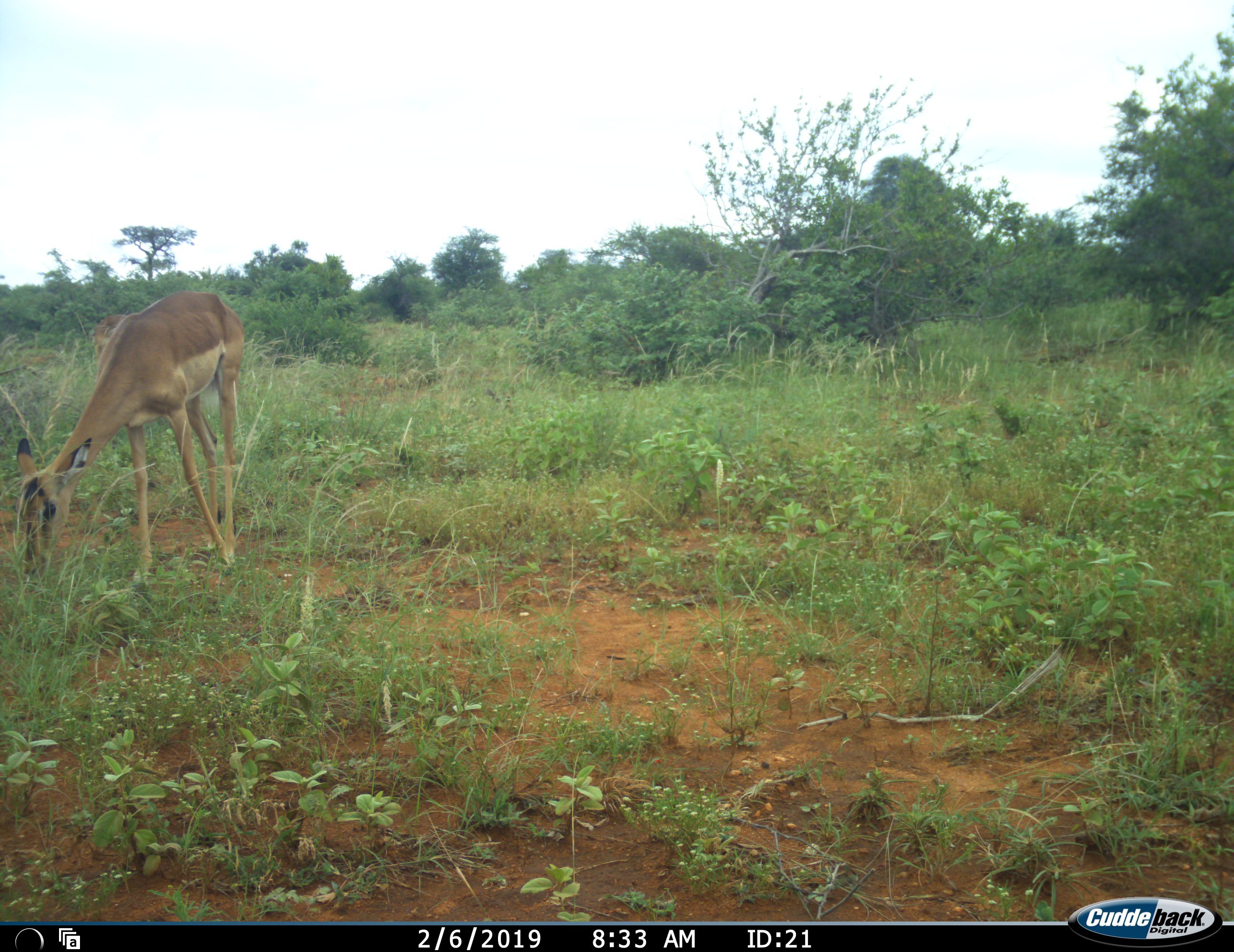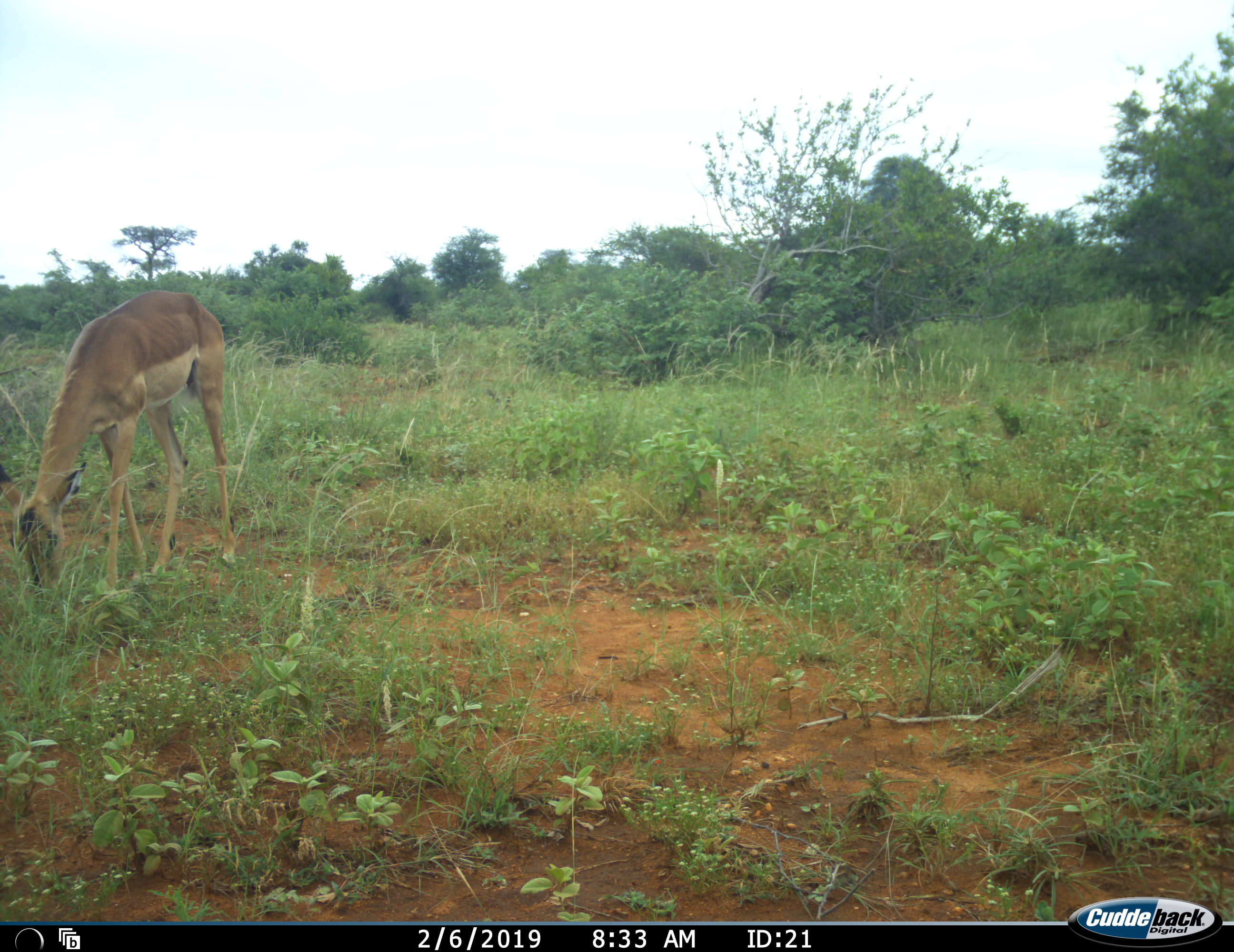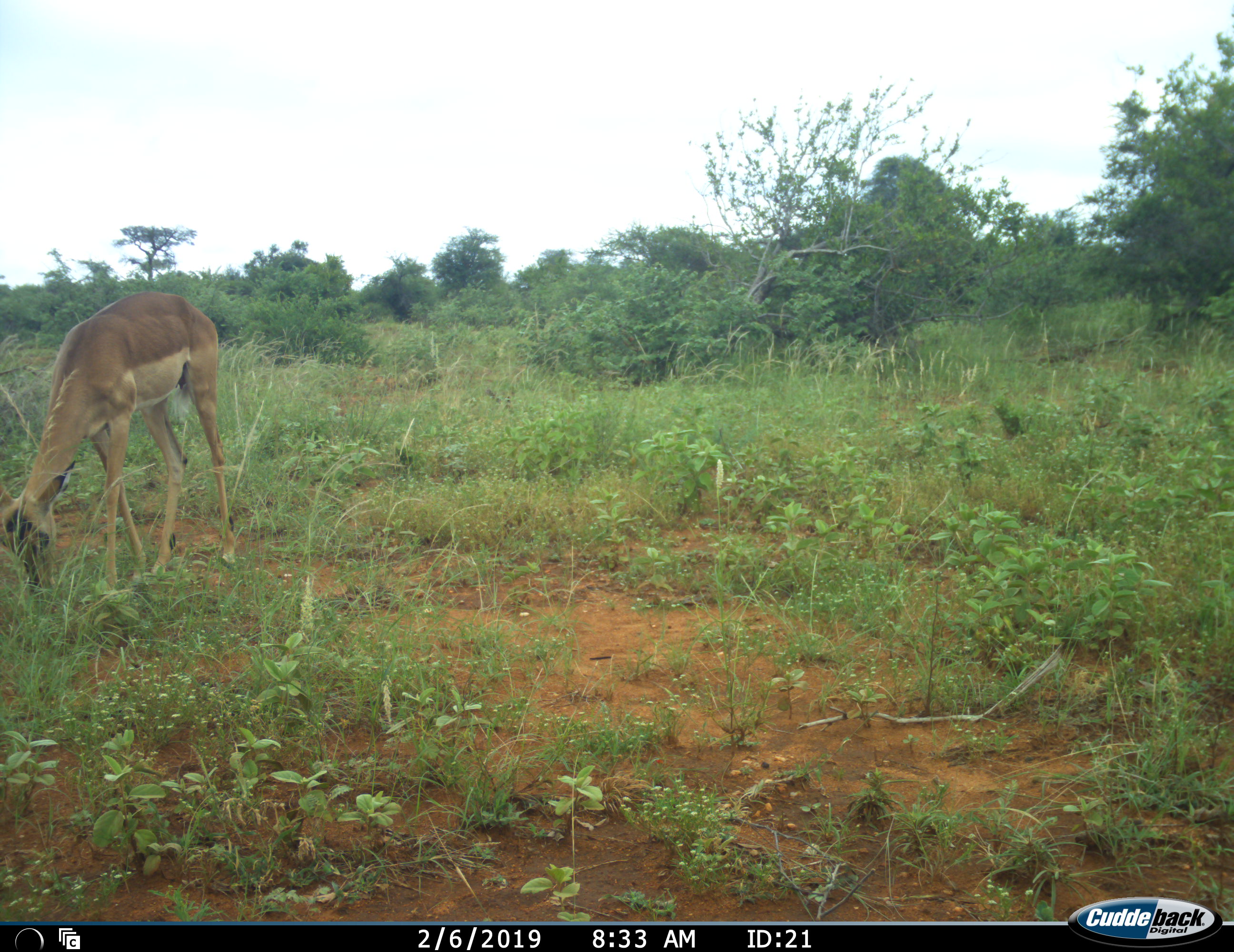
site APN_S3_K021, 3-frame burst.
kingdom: Animalia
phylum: Chordata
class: Mammalia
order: Artiodactyla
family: Bovidae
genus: Aepyceros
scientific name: Aepyceros melampus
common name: impala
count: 1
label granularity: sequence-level